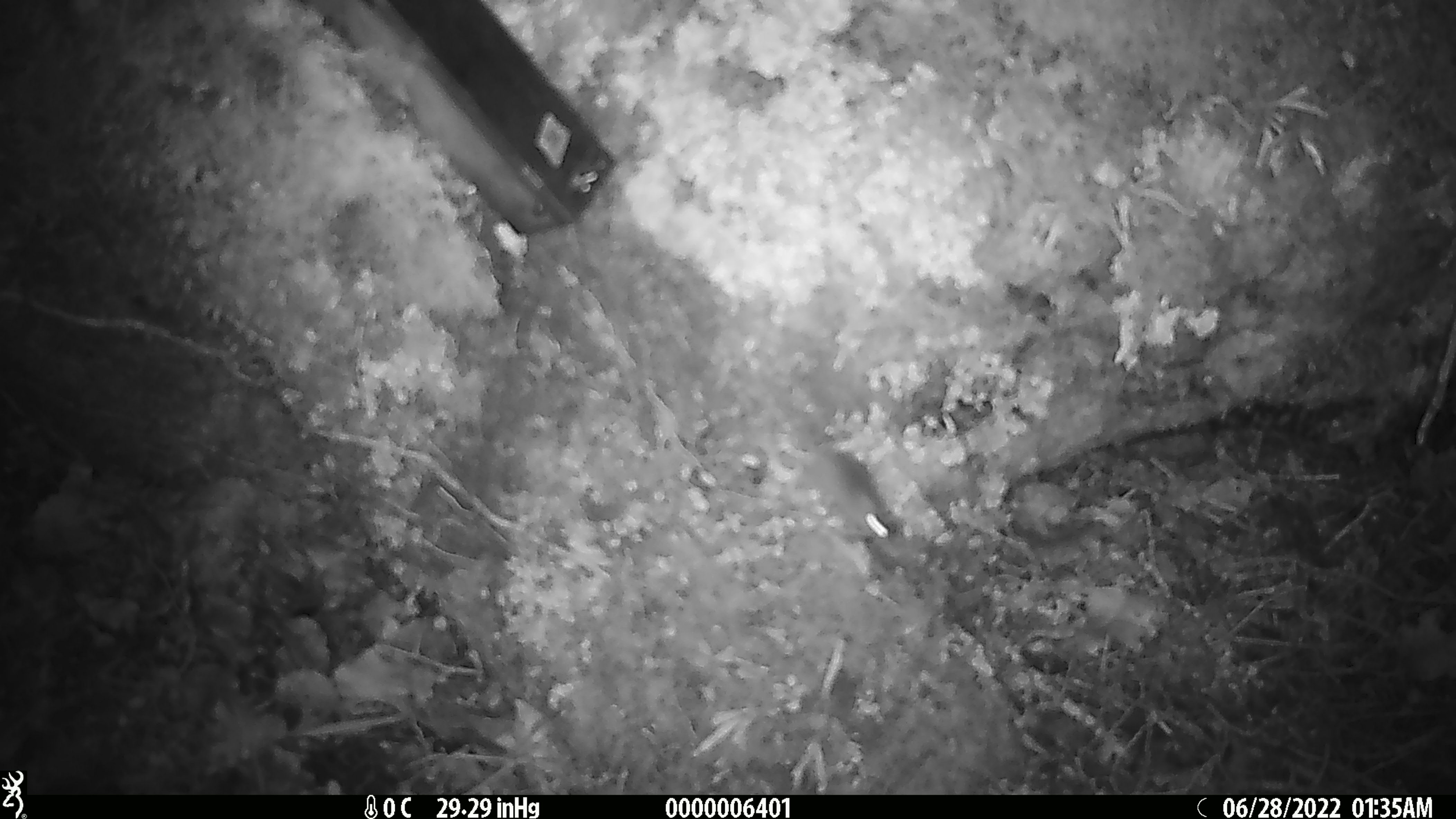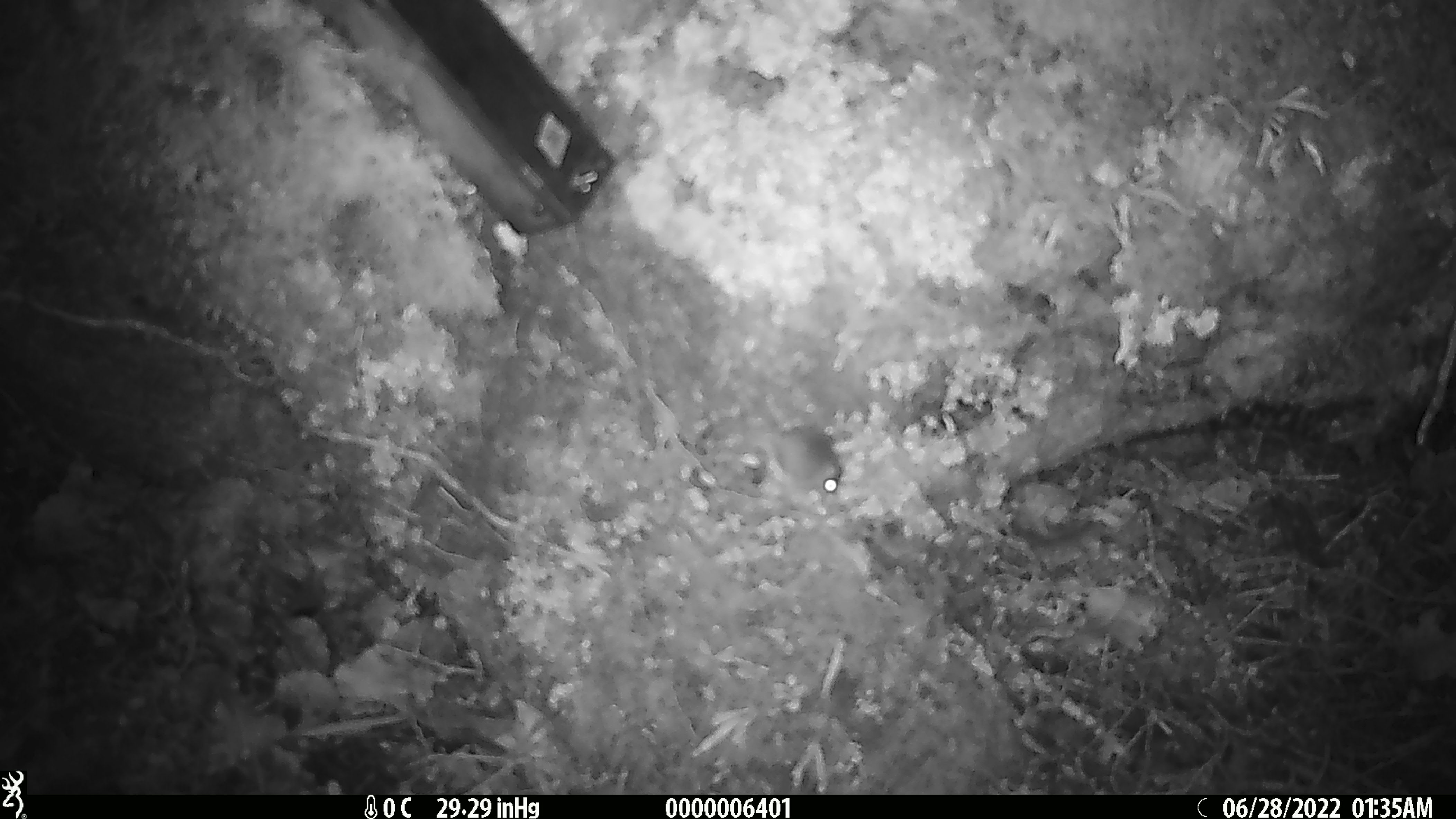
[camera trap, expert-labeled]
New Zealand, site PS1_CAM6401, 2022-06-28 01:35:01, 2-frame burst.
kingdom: Animalia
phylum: Chordata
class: Mammalia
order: Rodentia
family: Muridae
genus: Mus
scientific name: Mus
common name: mouse